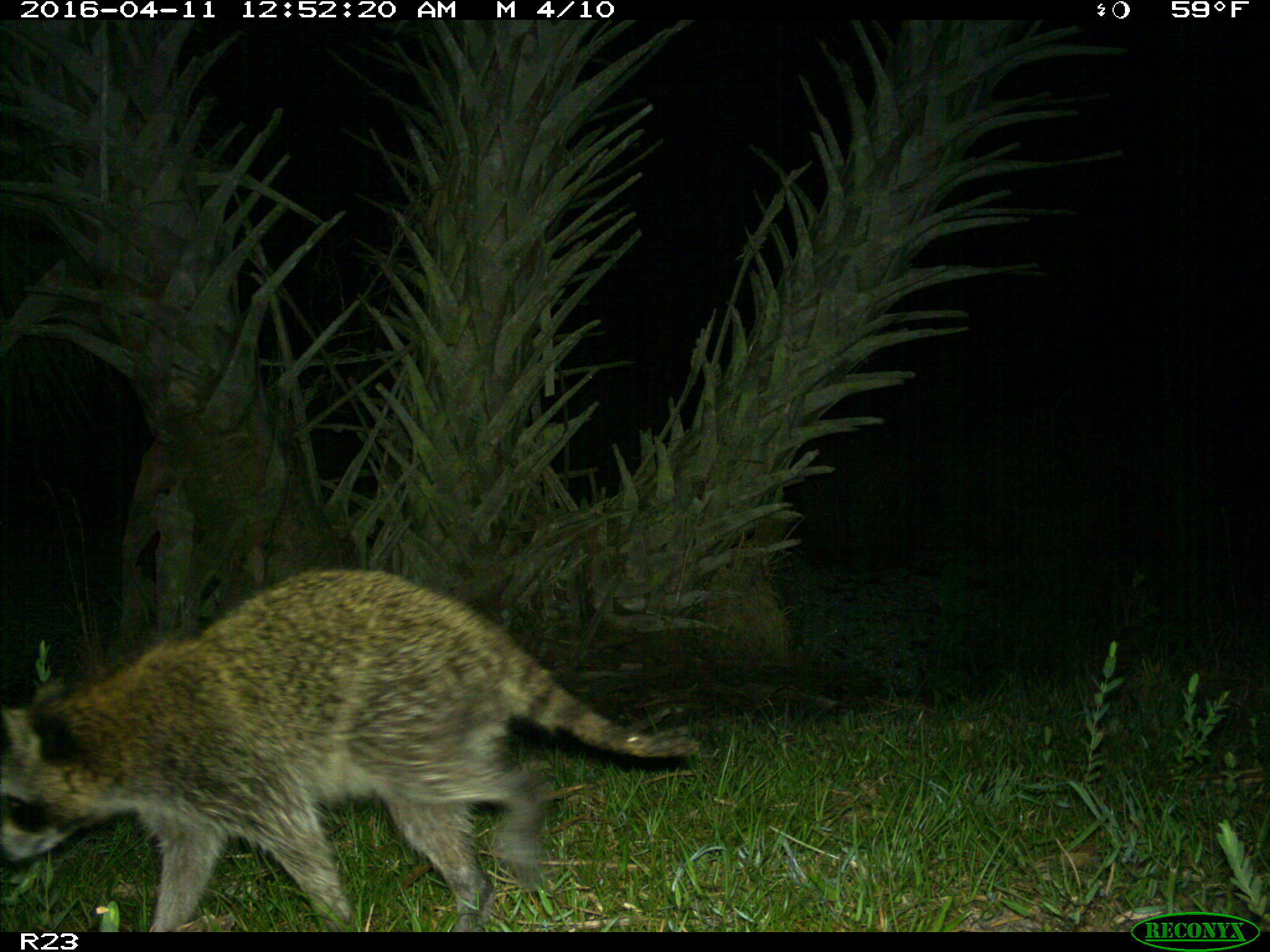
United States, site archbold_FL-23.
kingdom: Animalia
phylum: Chordata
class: Mammalia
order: Carnivora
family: Procyonidae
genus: Procyon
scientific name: Procyon lotor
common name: common raccoon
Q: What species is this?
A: Procyon lotor (common raccoon).